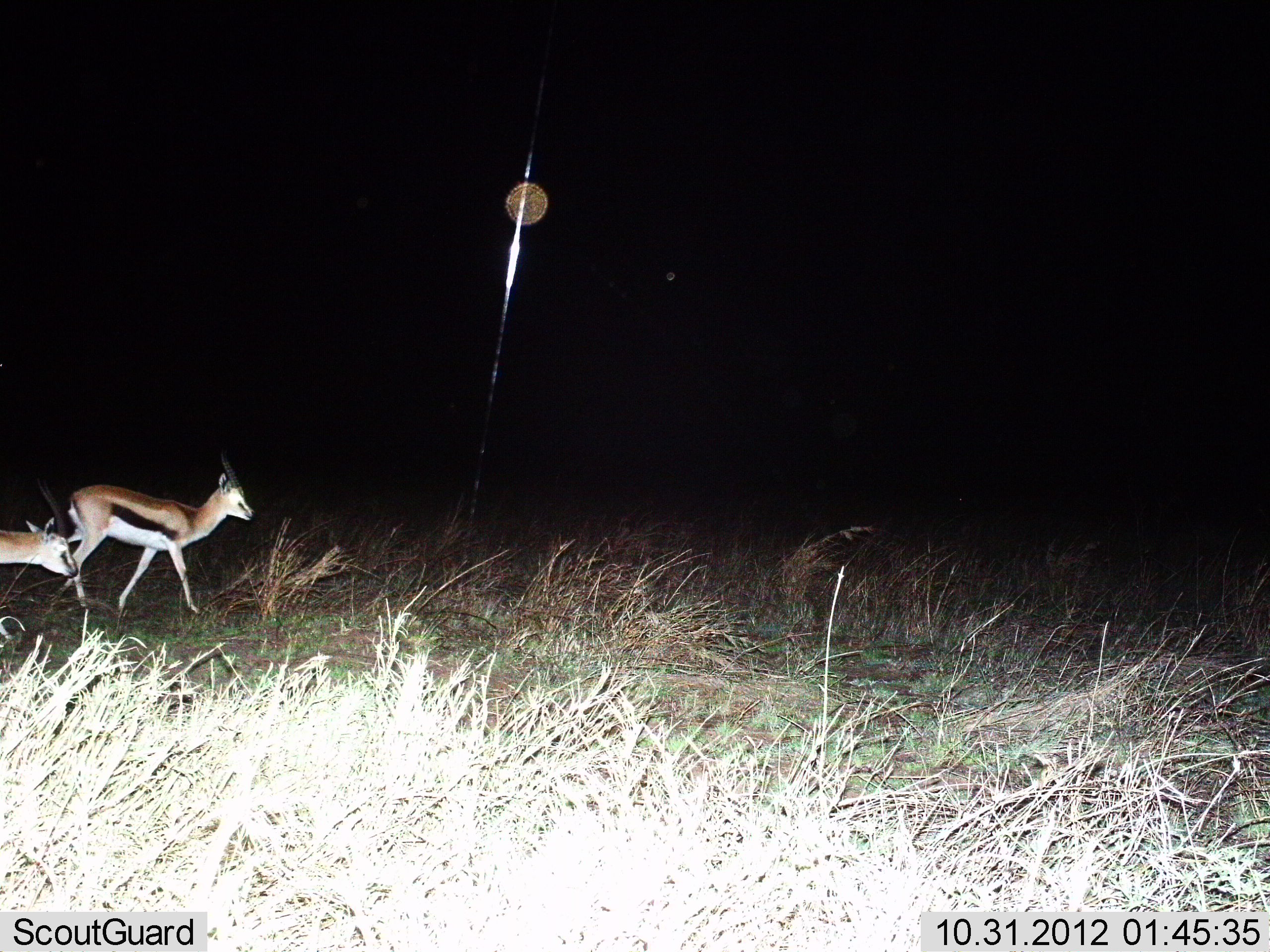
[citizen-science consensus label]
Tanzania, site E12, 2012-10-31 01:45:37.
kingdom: Animalia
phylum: Chordata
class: Mammalia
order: Artiodactyla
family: Bovidae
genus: Eudorcas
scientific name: Eudorcas thomsonii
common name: thomson's gazelle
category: gazellethomsons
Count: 2.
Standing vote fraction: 0%.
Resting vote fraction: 0%.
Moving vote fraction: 100%.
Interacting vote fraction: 0%.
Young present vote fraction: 0%.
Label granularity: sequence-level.